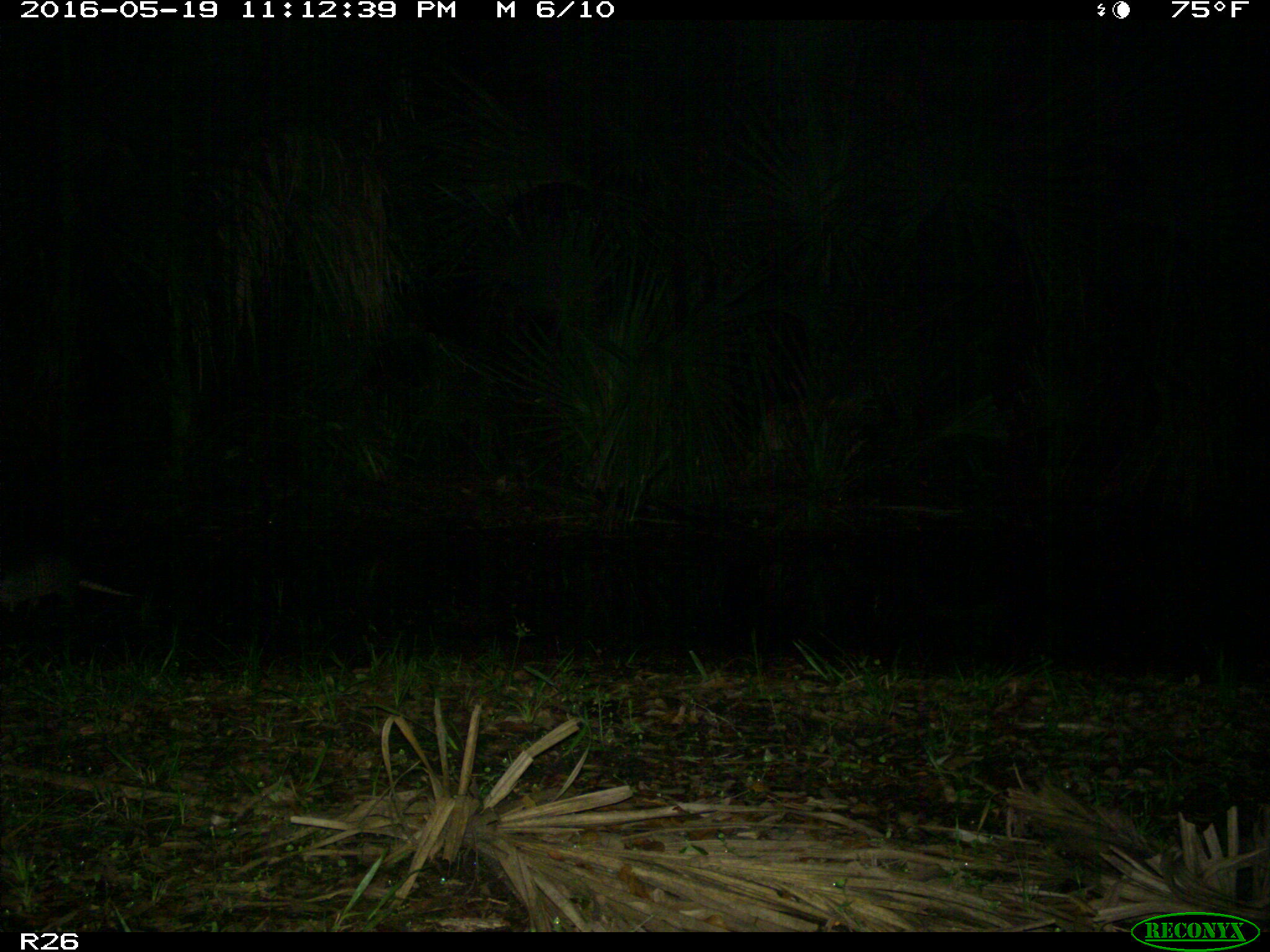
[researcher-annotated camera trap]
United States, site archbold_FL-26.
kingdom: Animalia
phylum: Chordata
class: Mammalia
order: Cingulata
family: Dasypodidae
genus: Dasypus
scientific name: Dasypus novemcinctus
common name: nine-banded armadillo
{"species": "Dasypus novemcinctus (nine-banded armadillo)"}